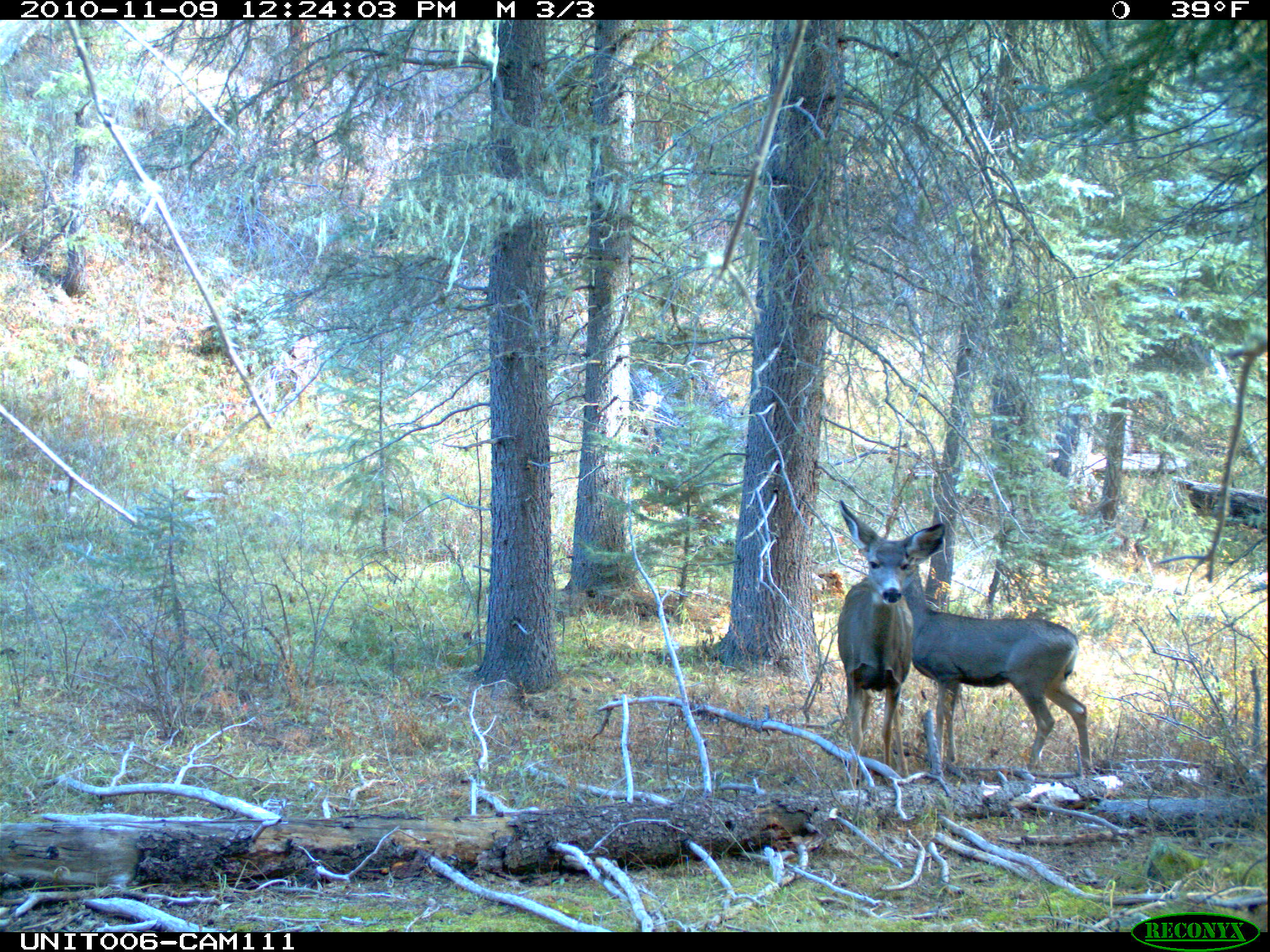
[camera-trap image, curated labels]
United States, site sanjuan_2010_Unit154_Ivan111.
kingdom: Animalia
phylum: Chordata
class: Mammalia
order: Artiodactyla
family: Cervidae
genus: Odocoileus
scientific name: Odocoileus hemionus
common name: mule deer